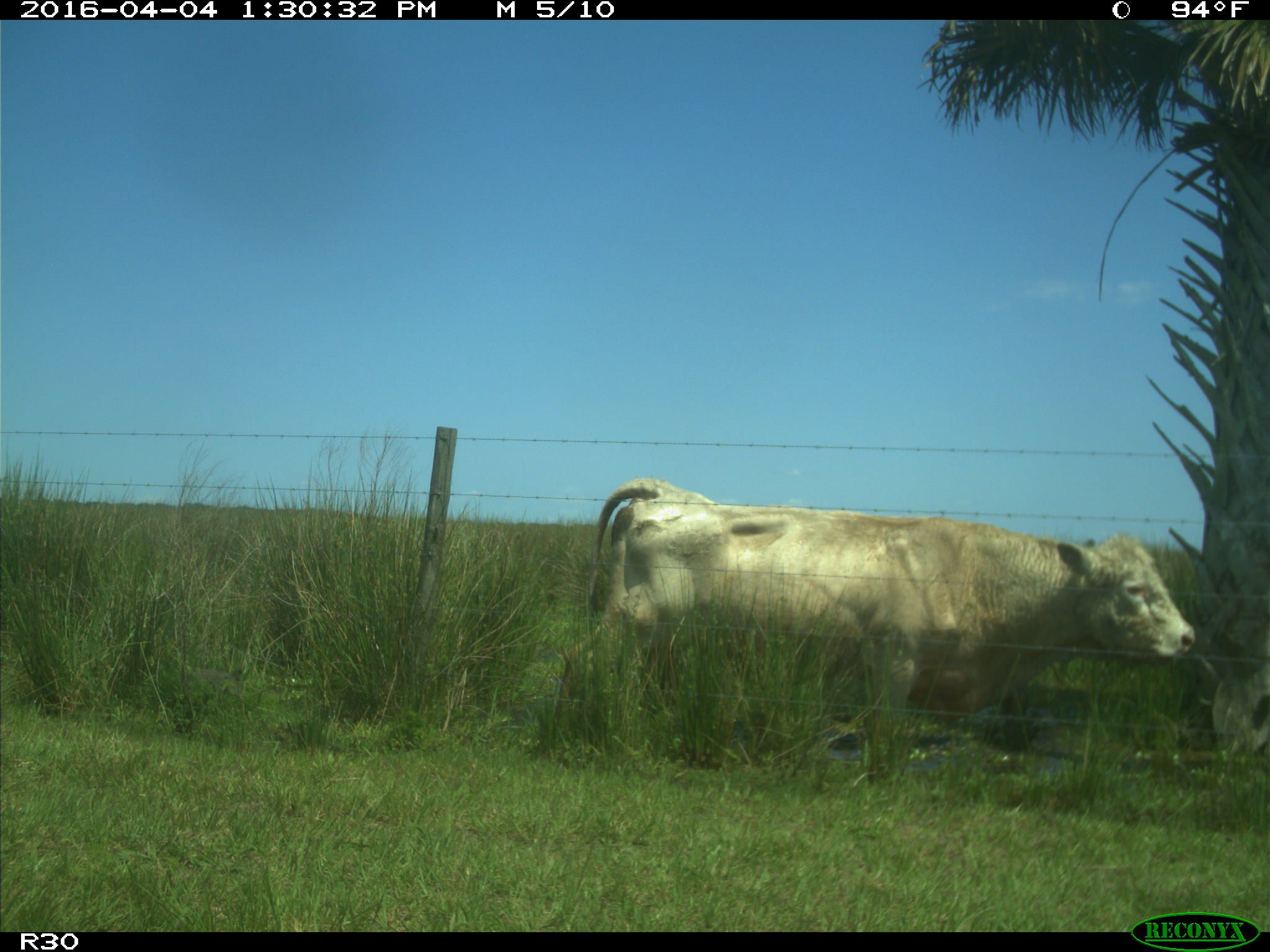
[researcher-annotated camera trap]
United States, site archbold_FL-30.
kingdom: Animalia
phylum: Chordata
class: Mammalia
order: Artiodactyla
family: Bovidae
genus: Bos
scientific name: Bos taurus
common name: domestic cow